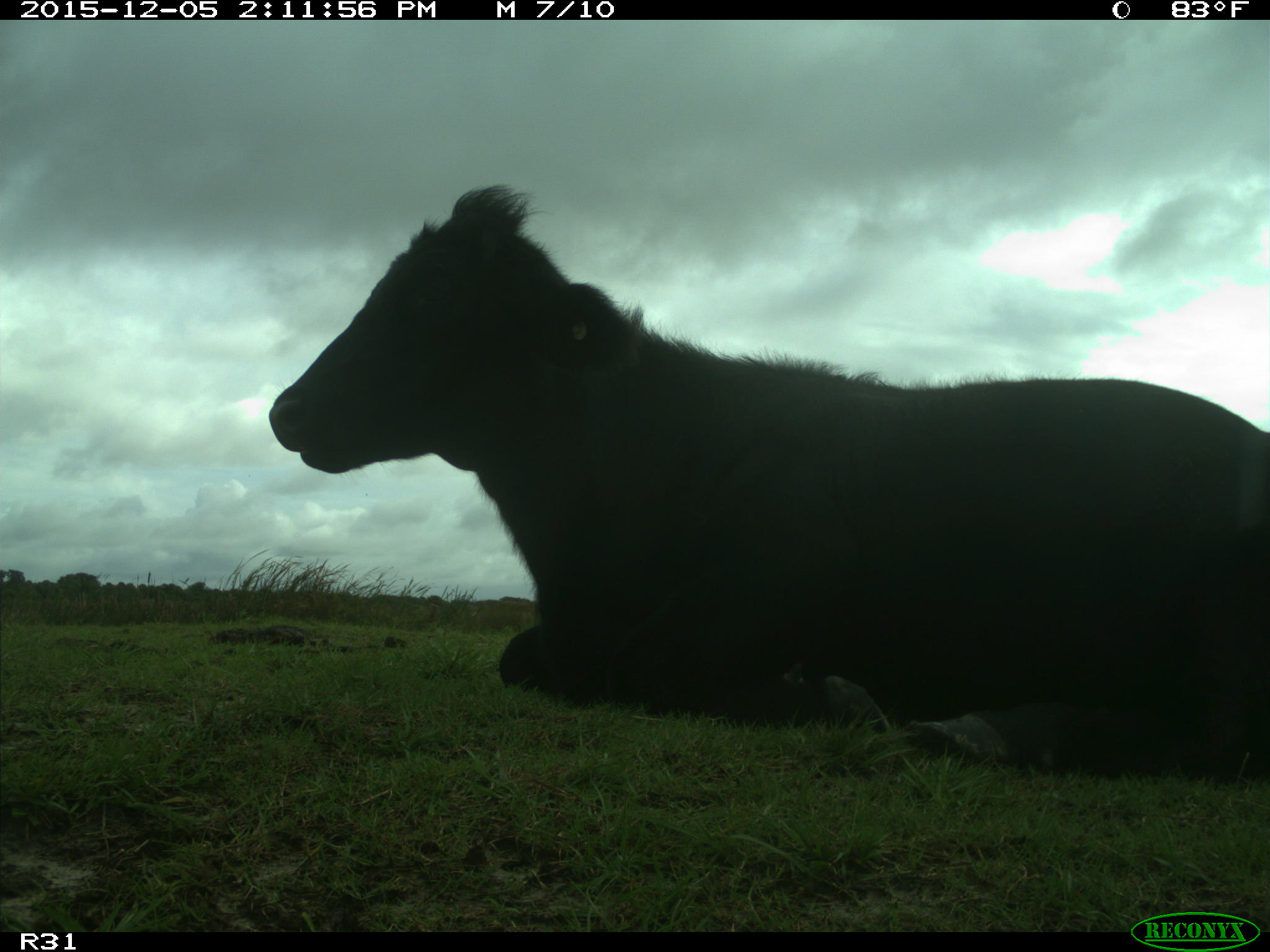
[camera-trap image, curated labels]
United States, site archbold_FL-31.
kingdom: Animalia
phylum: Chordata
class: Mammalia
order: Artiodactyla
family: Bovidae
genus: Bos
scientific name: Bos taurus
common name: domestic cow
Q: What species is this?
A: Bos taurus (domestic cow).